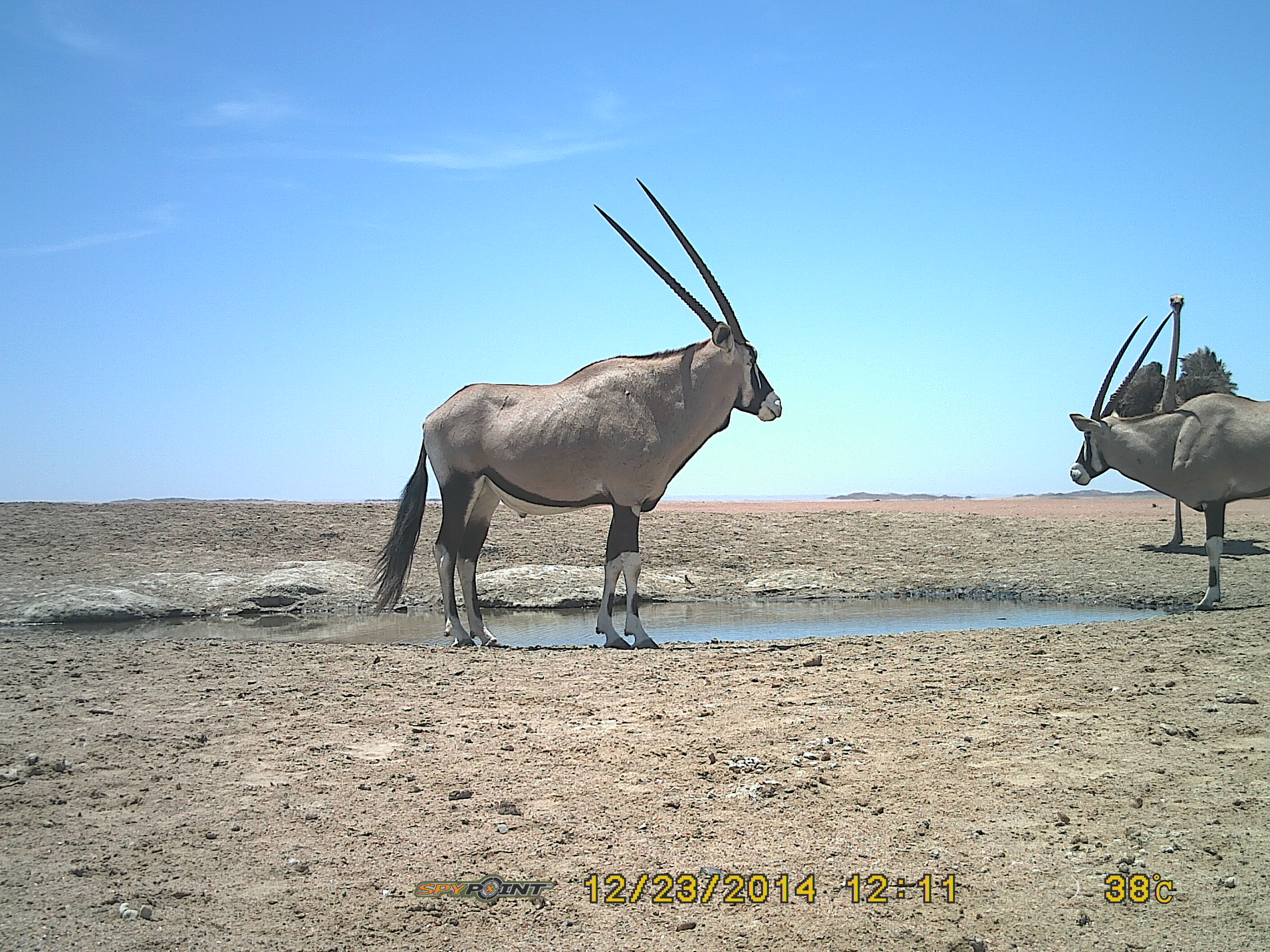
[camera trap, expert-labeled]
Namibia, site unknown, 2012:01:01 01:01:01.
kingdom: Animalia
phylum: Chordata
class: Mammalia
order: Artiodactyla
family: Bovidae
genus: Oryx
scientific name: Oryx gazella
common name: gemsbok